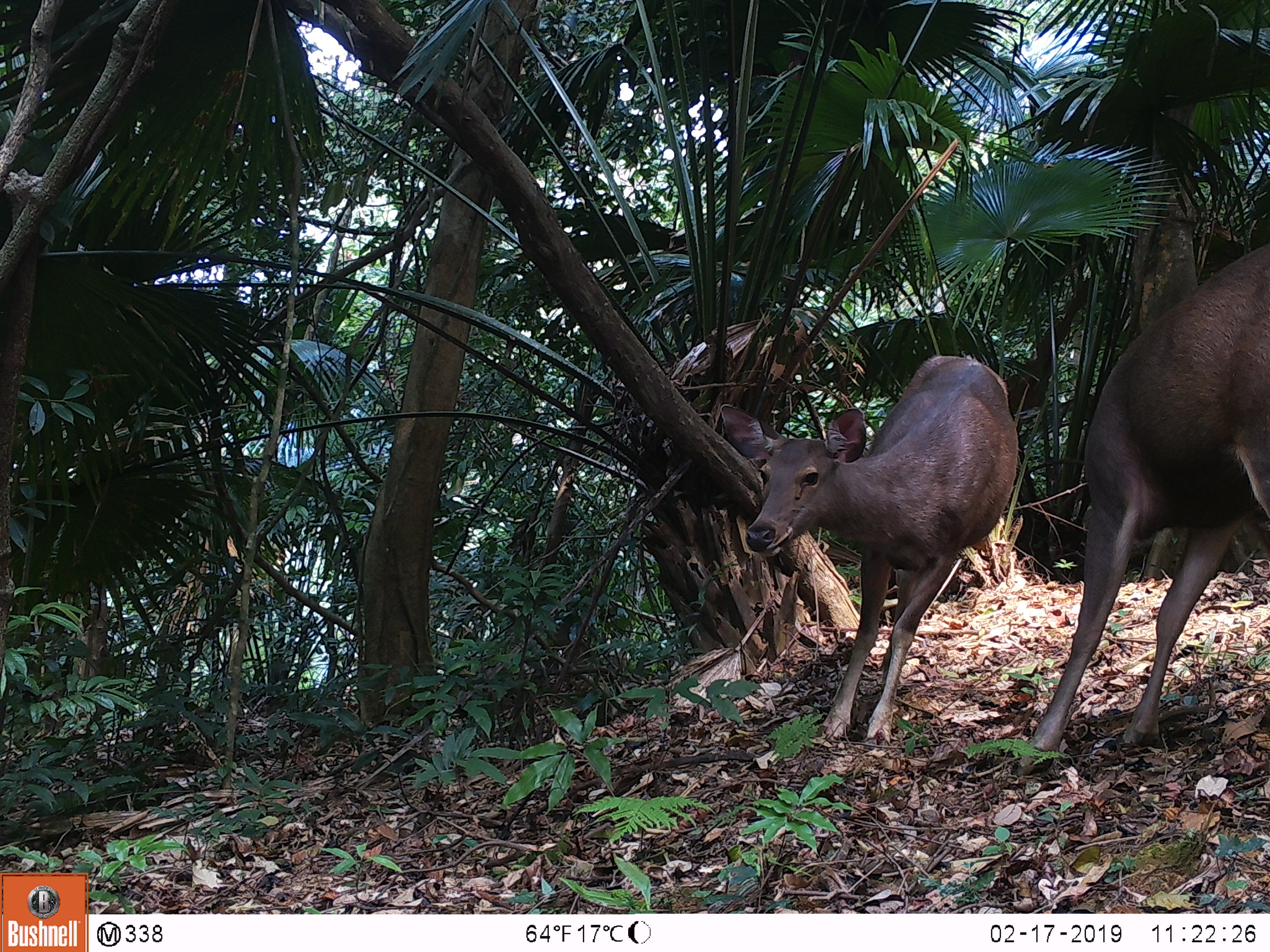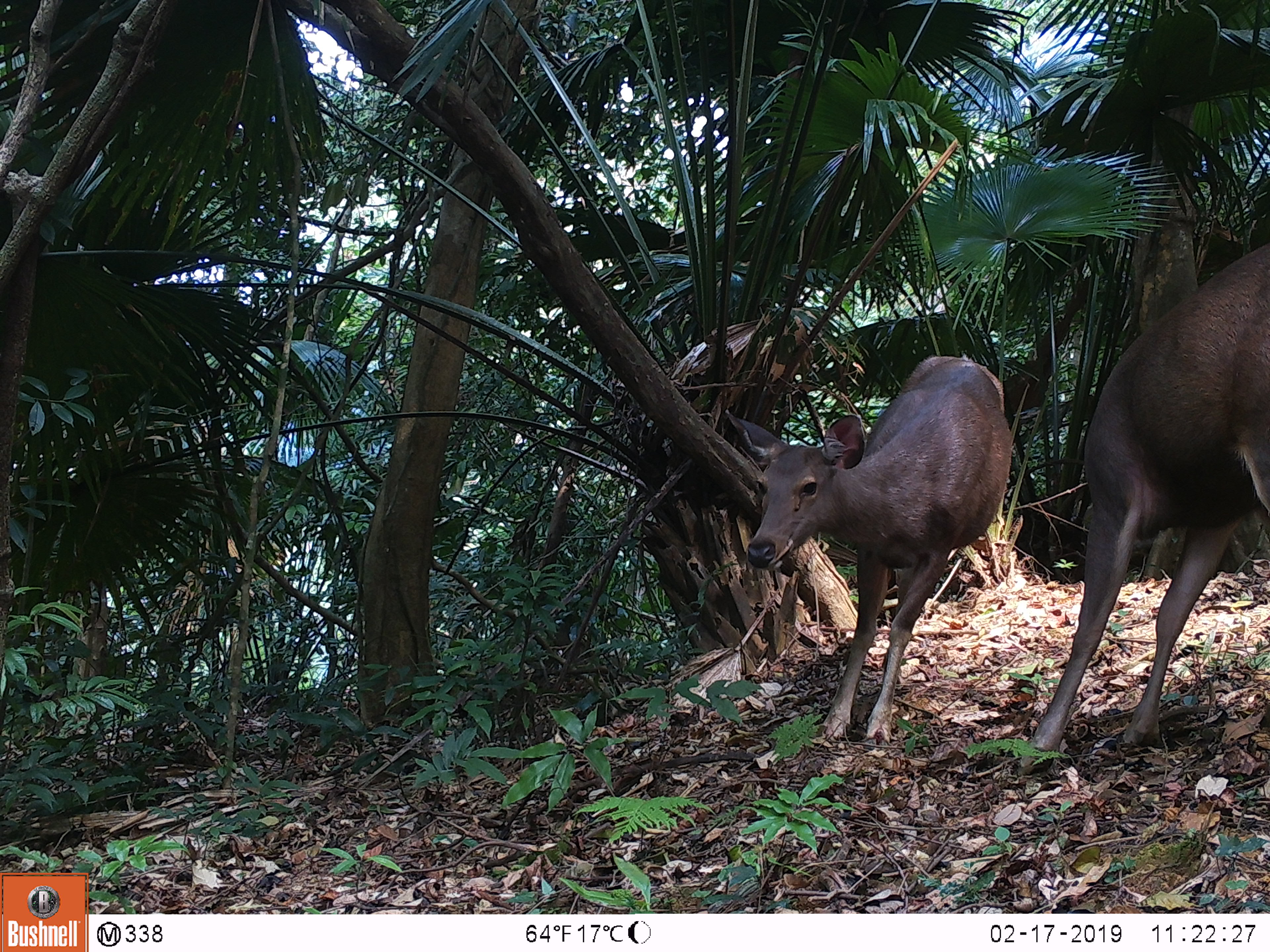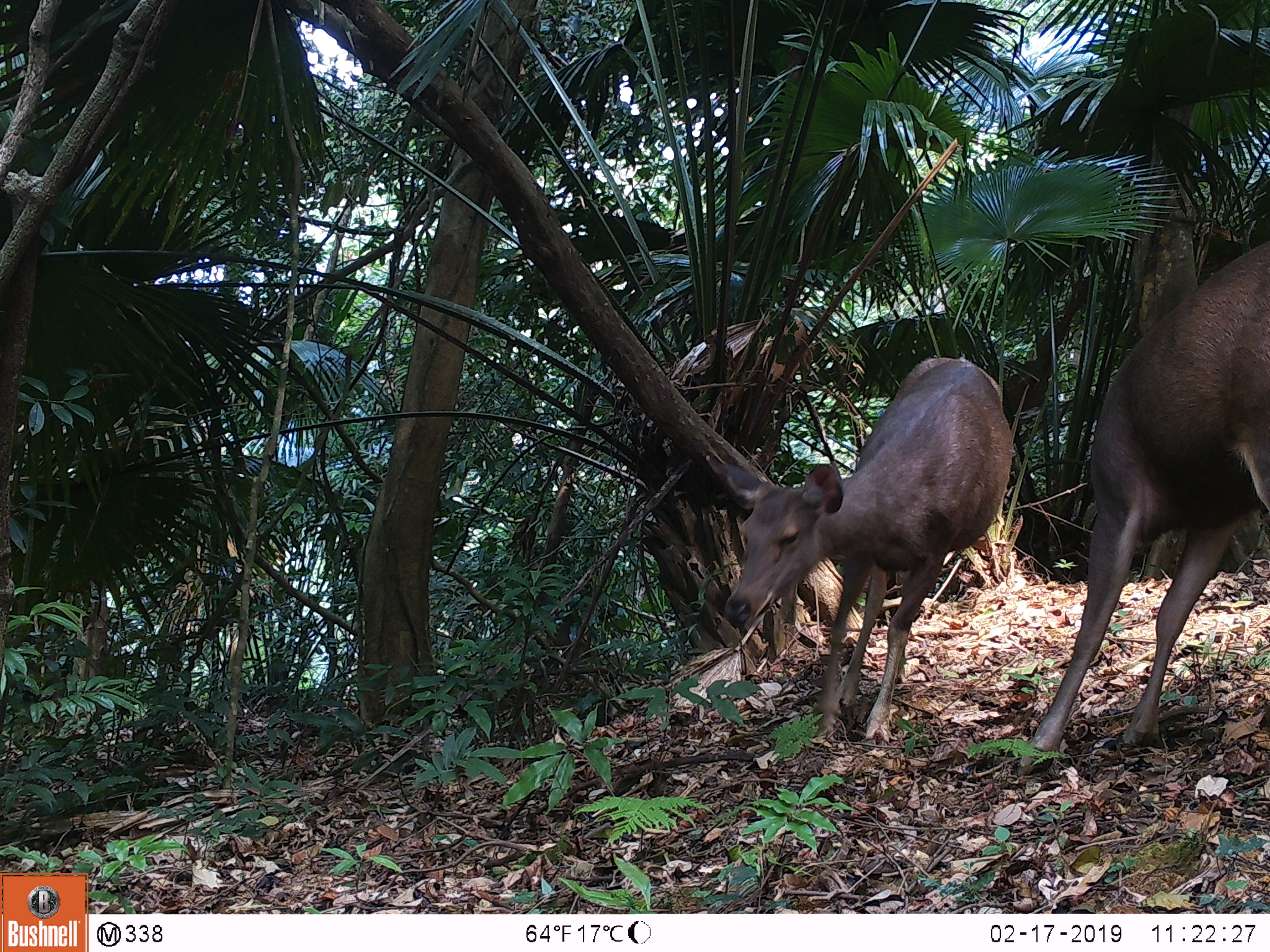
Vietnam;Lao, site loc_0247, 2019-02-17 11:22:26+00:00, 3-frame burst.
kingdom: Animalia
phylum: Chordata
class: Mammalia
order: Artiodactyla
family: Cervidae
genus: Rusa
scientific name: Rusa unicolor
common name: sambar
Sambar (Rusa unicolor). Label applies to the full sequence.